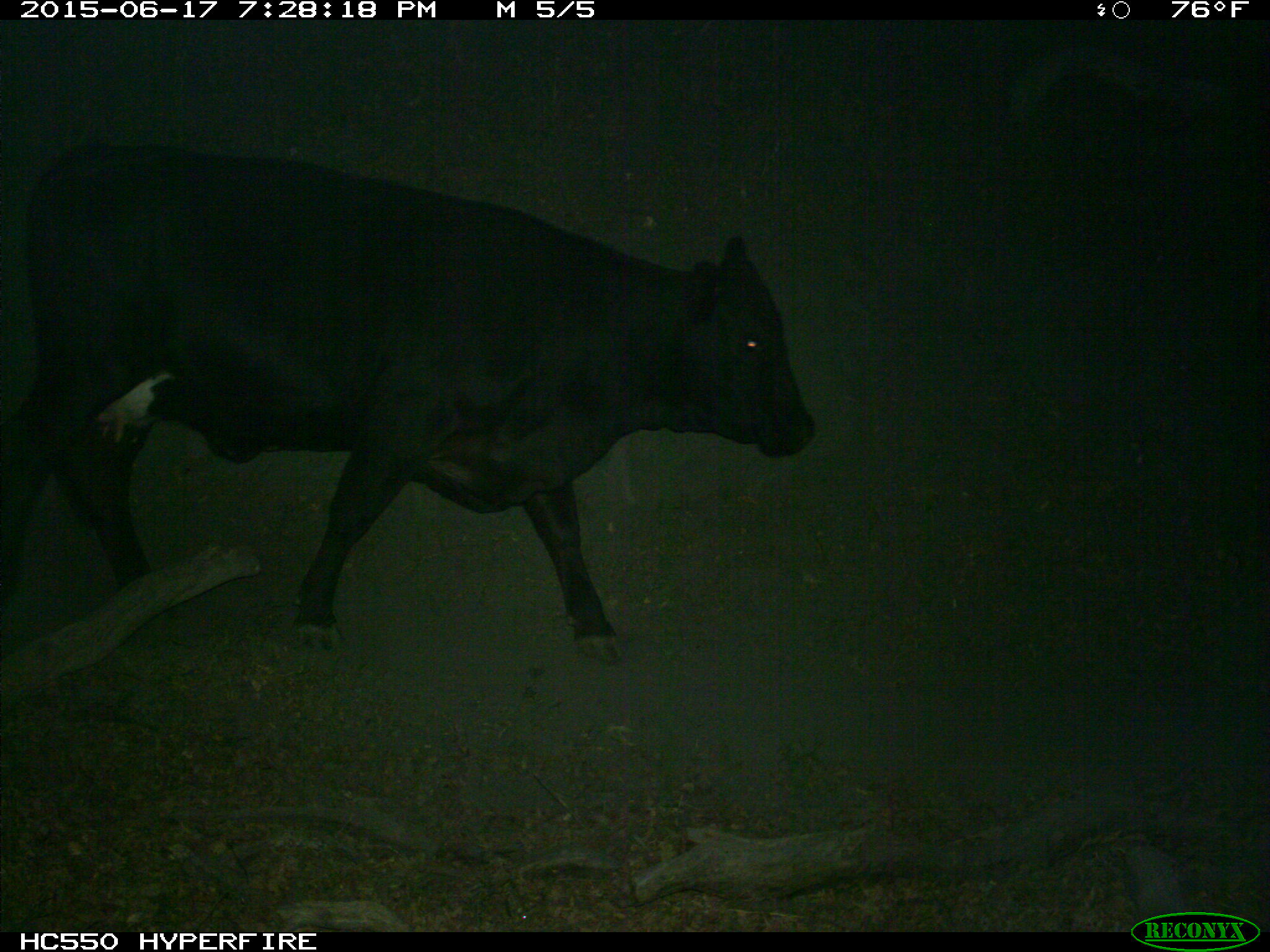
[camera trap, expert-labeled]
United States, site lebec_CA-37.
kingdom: Animalia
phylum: Chordata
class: Mammalia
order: Artiodactyla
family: Bovidae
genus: Bos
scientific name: Bos taurus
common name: domestic cow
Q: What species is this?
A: Bos taurus (domestic cow).